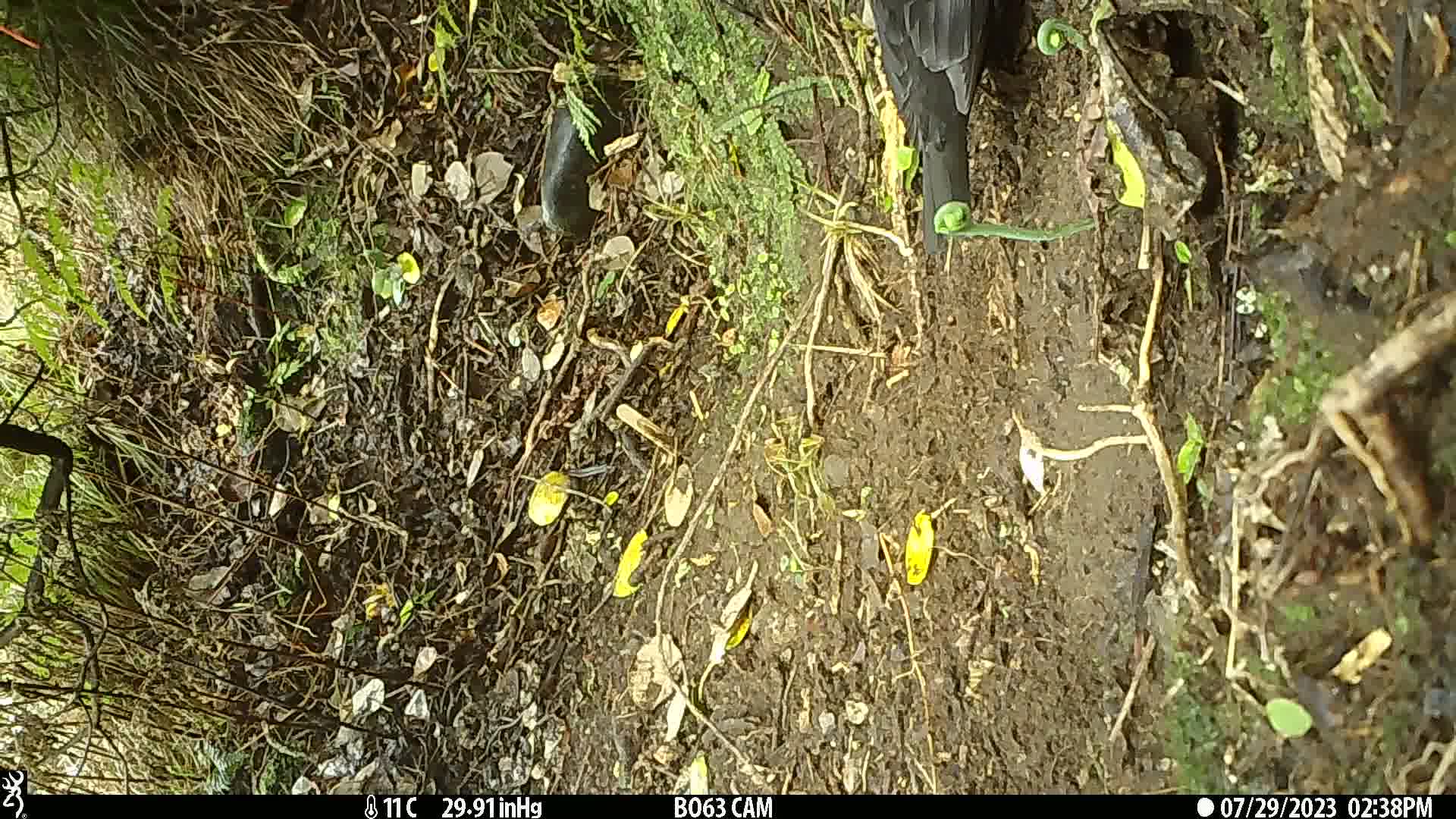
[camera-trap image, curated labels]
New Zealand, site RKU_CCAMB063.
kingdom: Animalia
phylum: Chordata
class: Aves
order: Passeriformes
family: Turdidae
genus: Turdus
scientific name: Turdus merula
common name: eurasian blackbird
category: blackbird